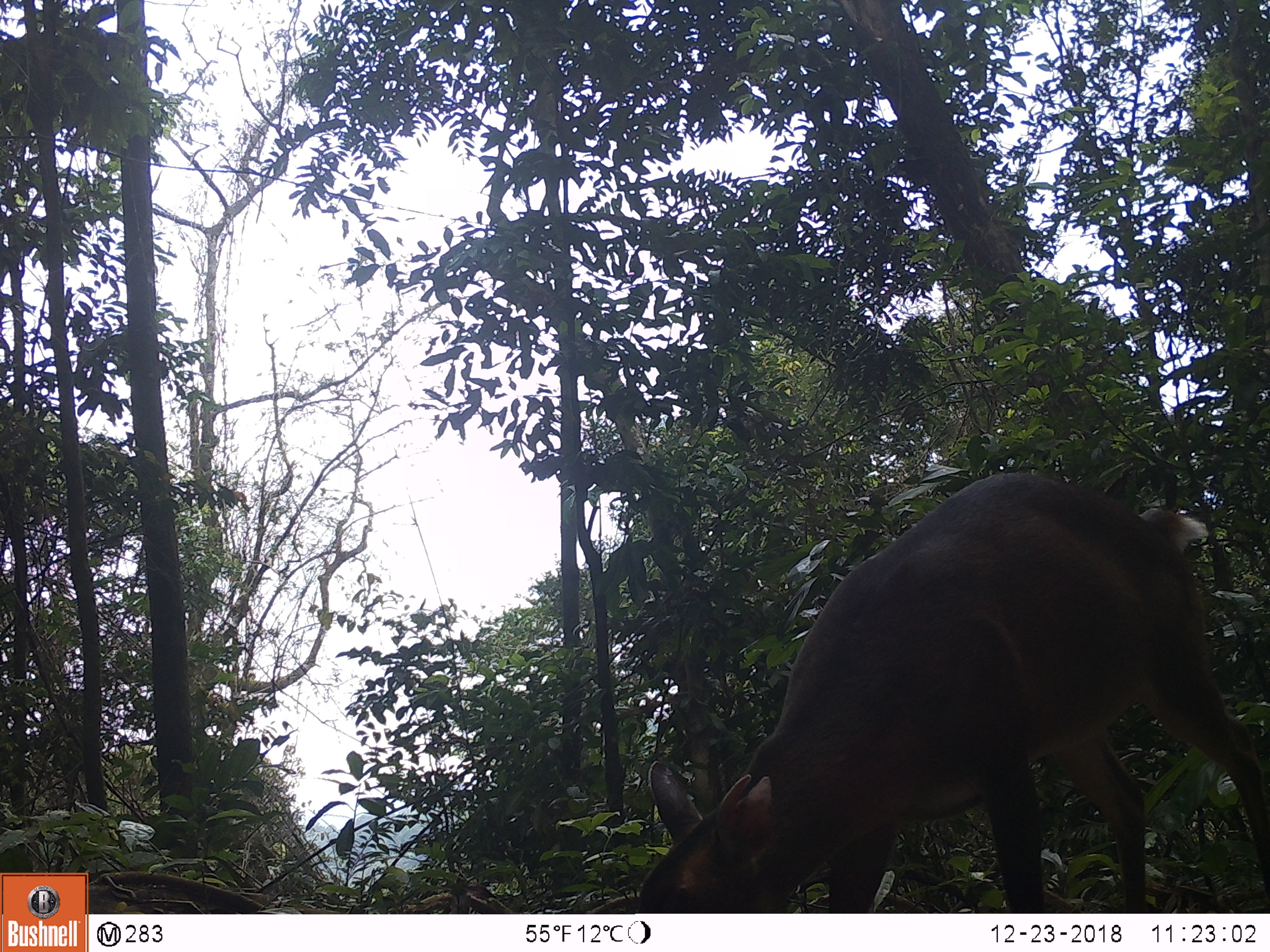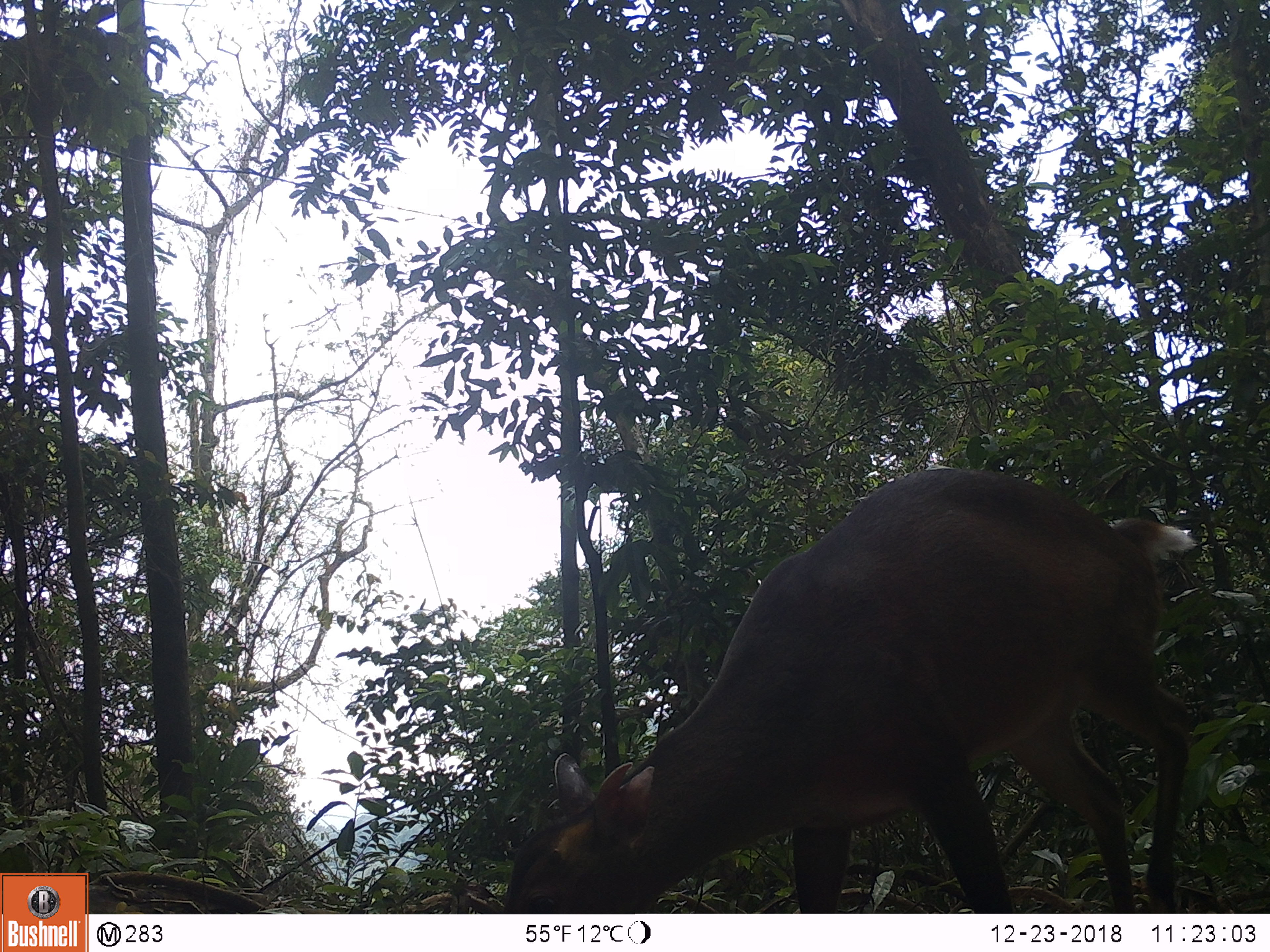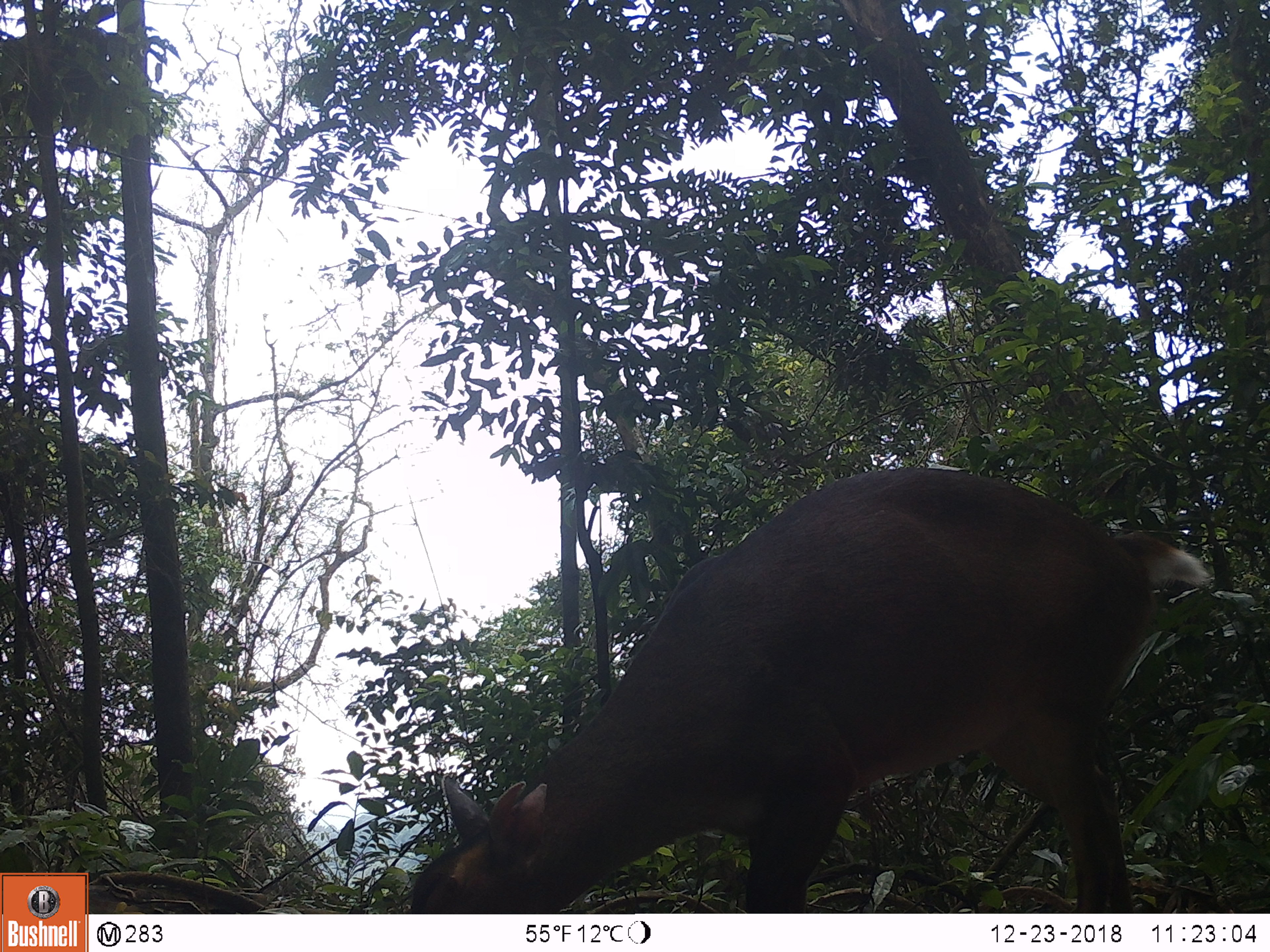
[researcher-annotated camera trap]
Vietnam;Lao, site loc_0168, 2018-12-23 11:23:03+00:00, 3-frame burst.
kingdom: Animalia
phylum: Chordata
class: Mammalia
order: Artiodactyla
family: Cervidae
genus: Muntiacus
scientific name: Muntiacus vuquangensis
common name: large-antlered muntjac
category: large antlered muntjac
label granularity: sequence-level